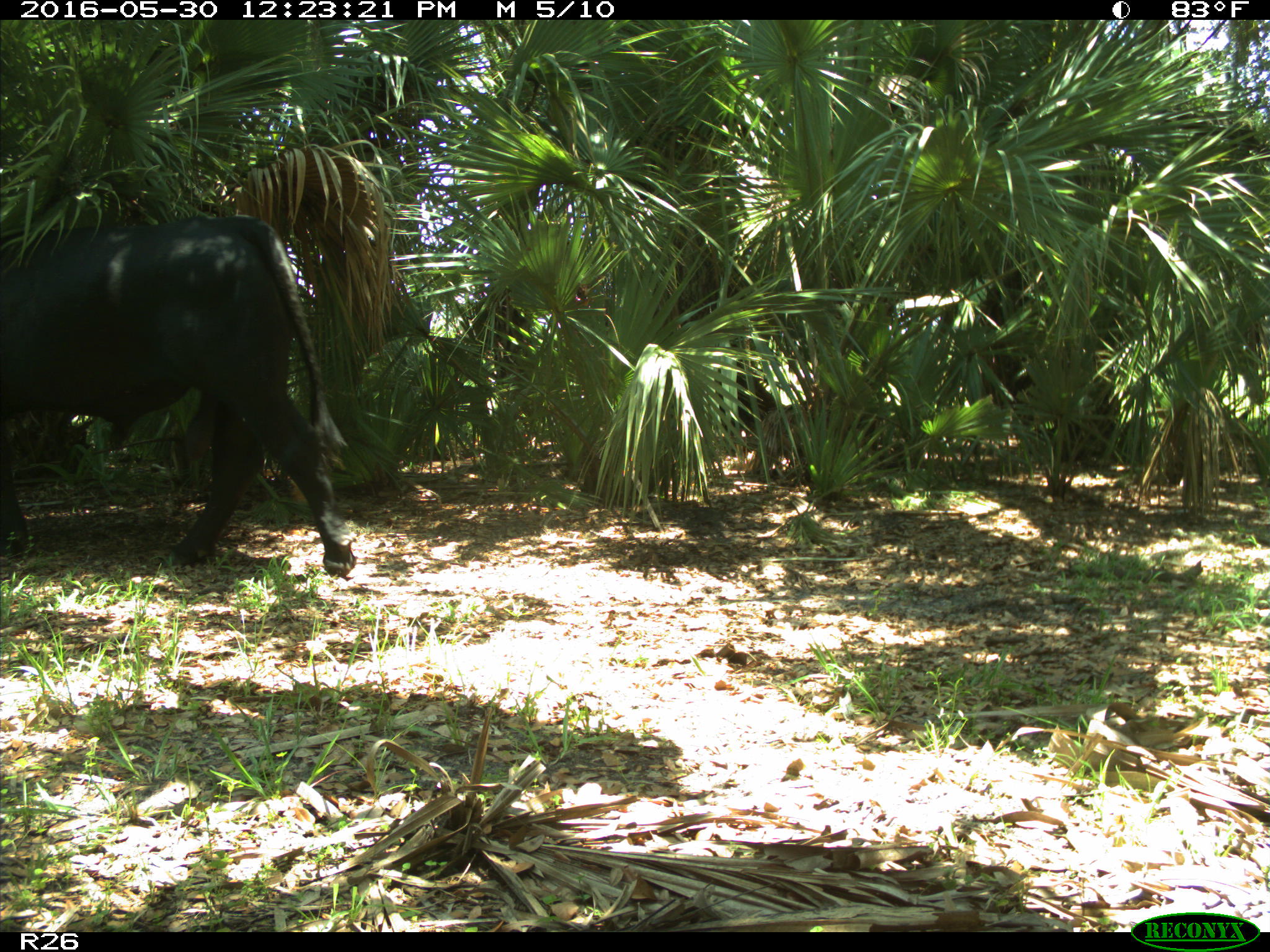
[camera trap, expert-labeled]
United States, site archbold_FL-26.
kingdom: Animalia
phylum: Chordata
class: Mammalia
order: Artiodactyla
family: Bovidae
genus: Bos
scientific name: Bos taurus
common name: domestic cow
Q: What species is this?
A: Bos taurus (domestic cow).